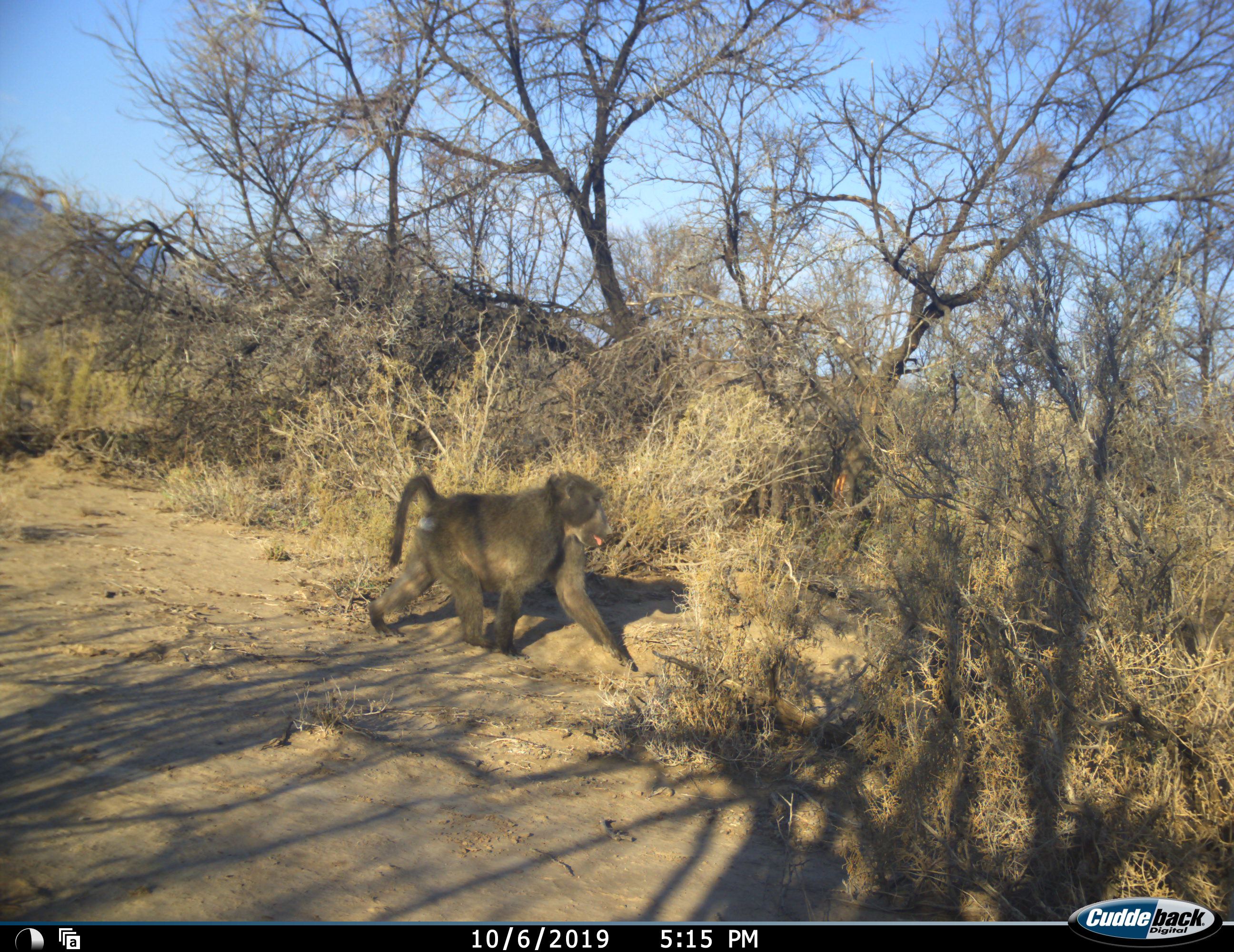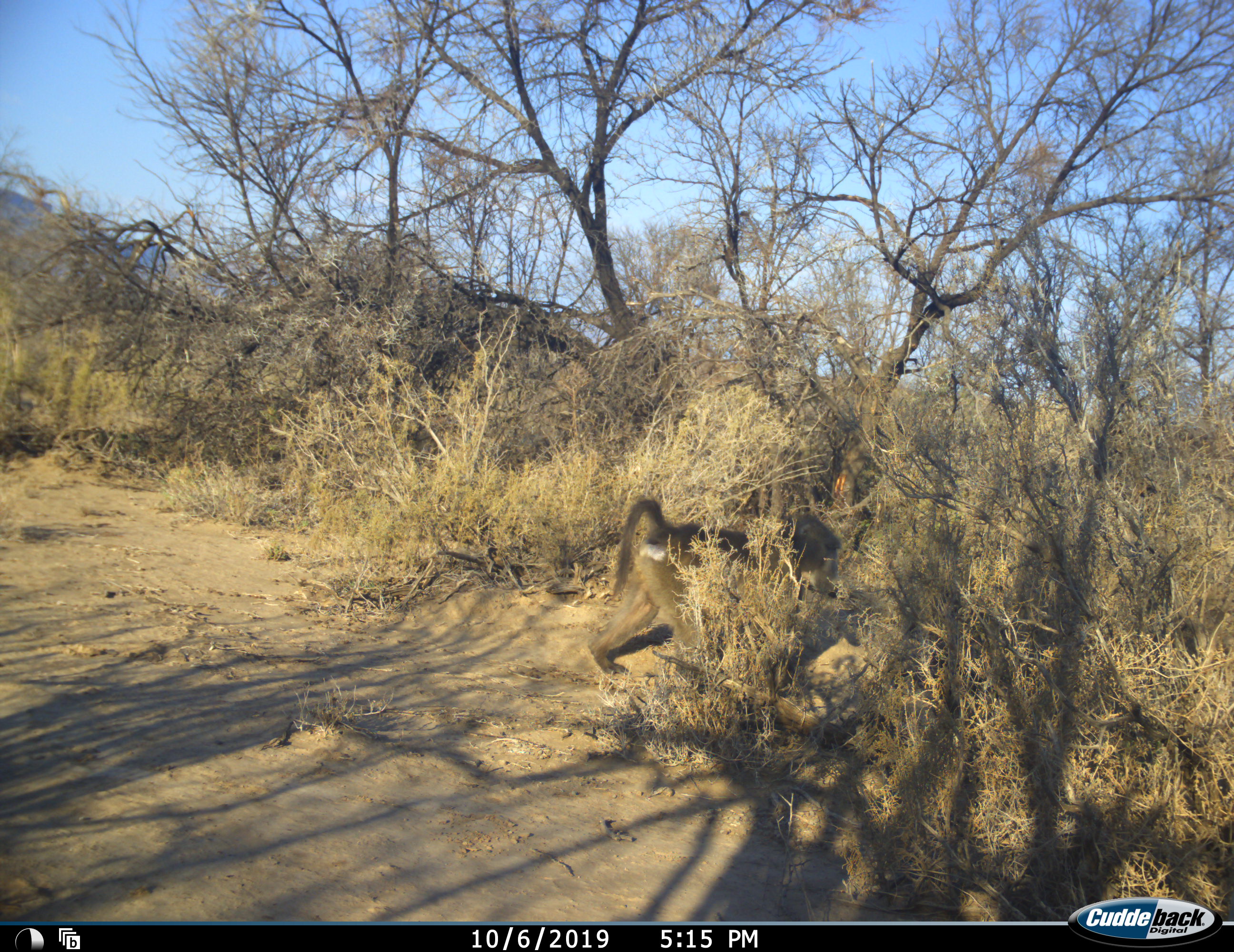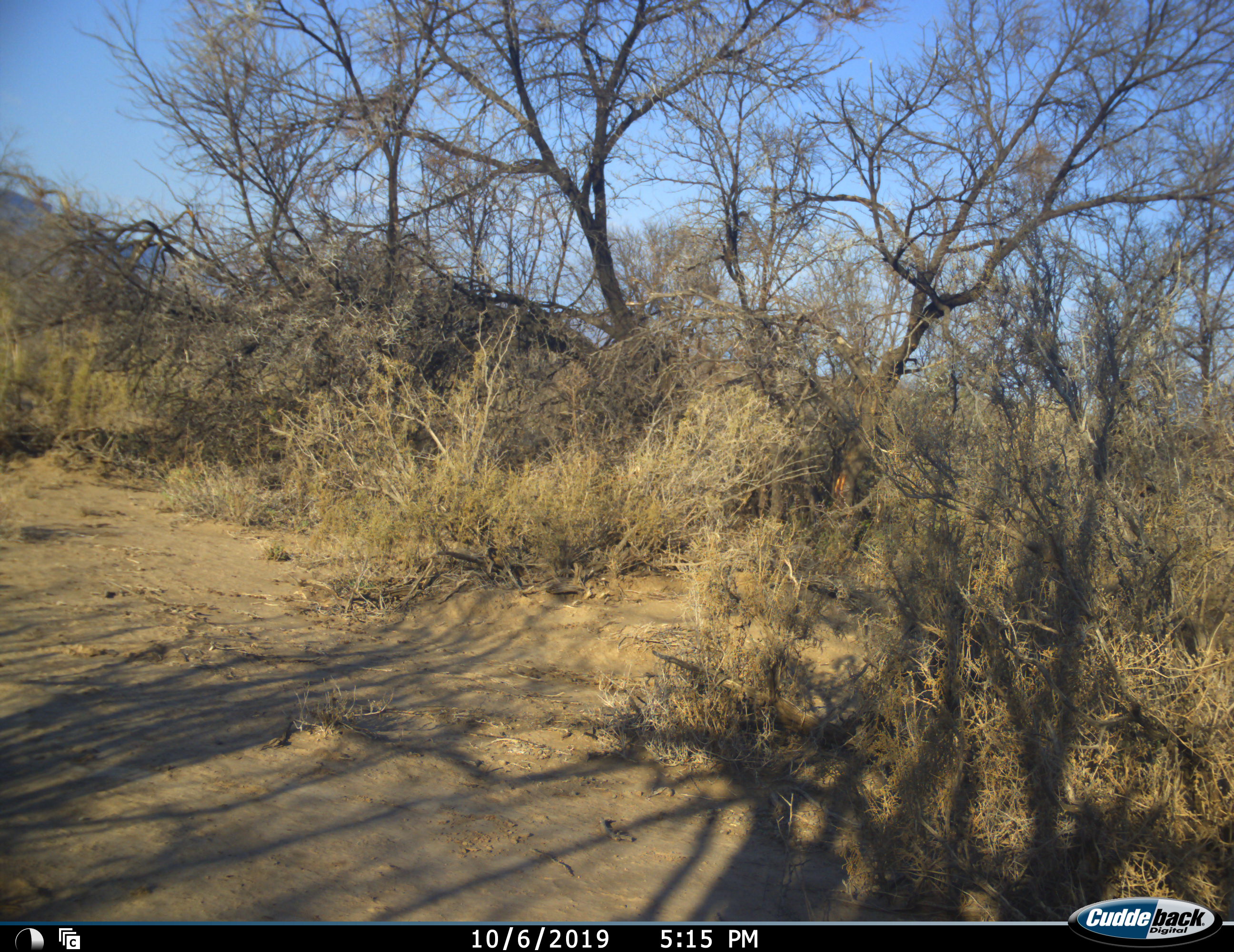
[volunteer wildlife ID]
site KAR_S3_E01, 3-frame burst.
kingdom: Animalia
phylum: Chordata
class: Mammalia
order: Primates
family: Cercopithecidae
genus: Papio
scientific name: Papio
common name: baboon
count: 1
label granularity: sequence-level